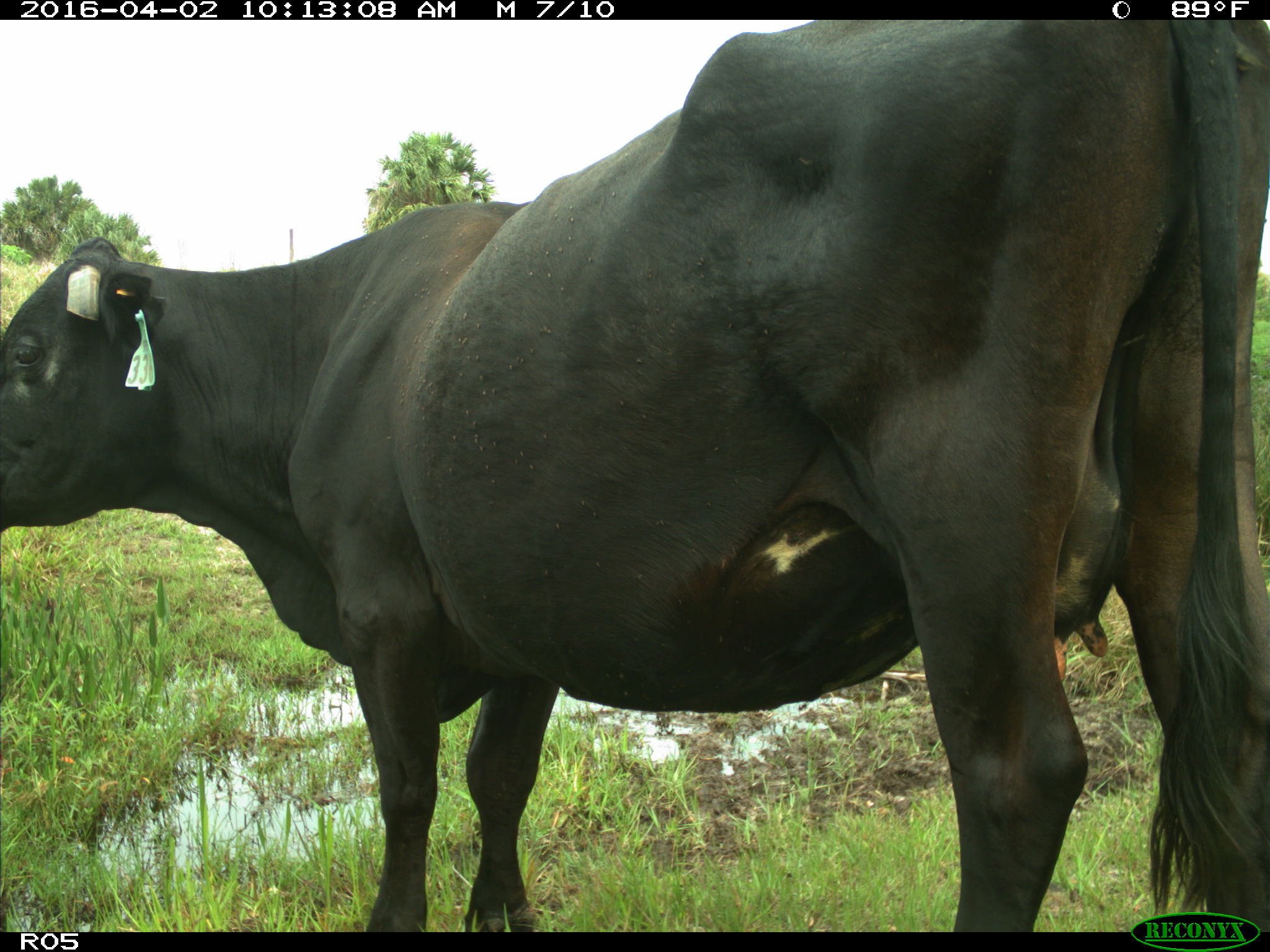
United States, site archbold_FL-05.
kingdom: Animalia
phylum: Chordata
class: Mammalia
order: Artiodactyla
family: Bovidae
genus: Bos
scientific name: Bos taurus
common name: domestic cow